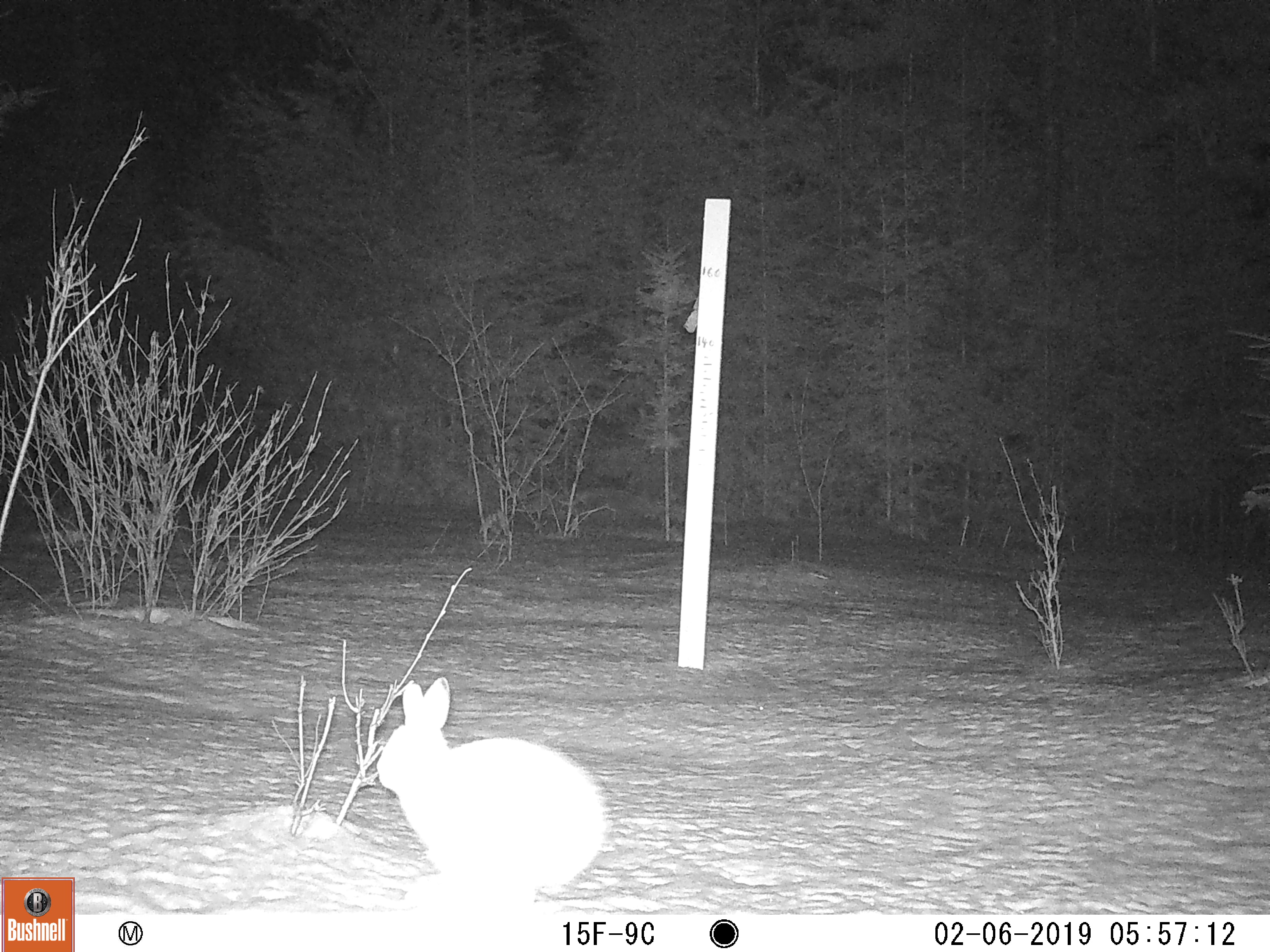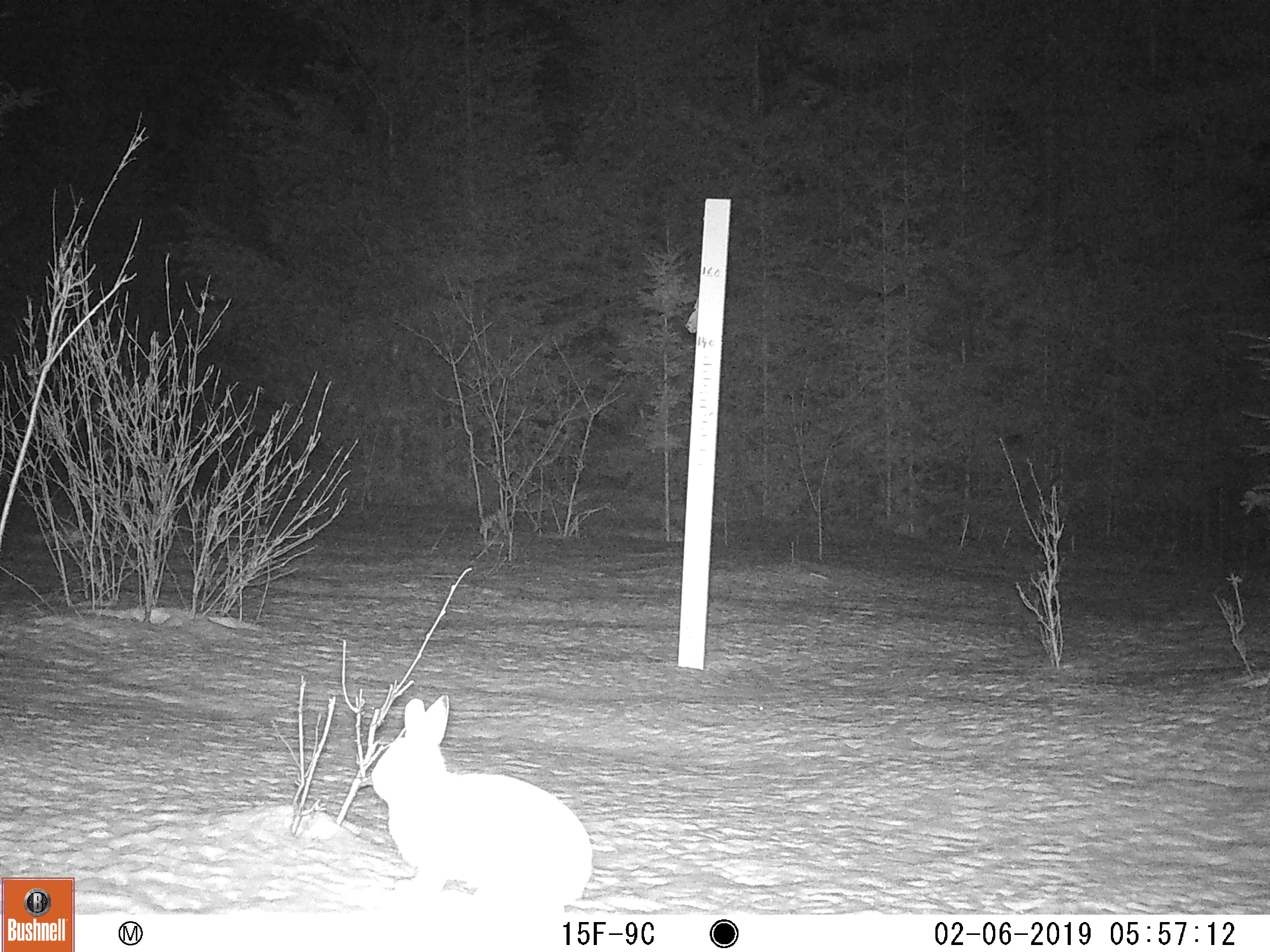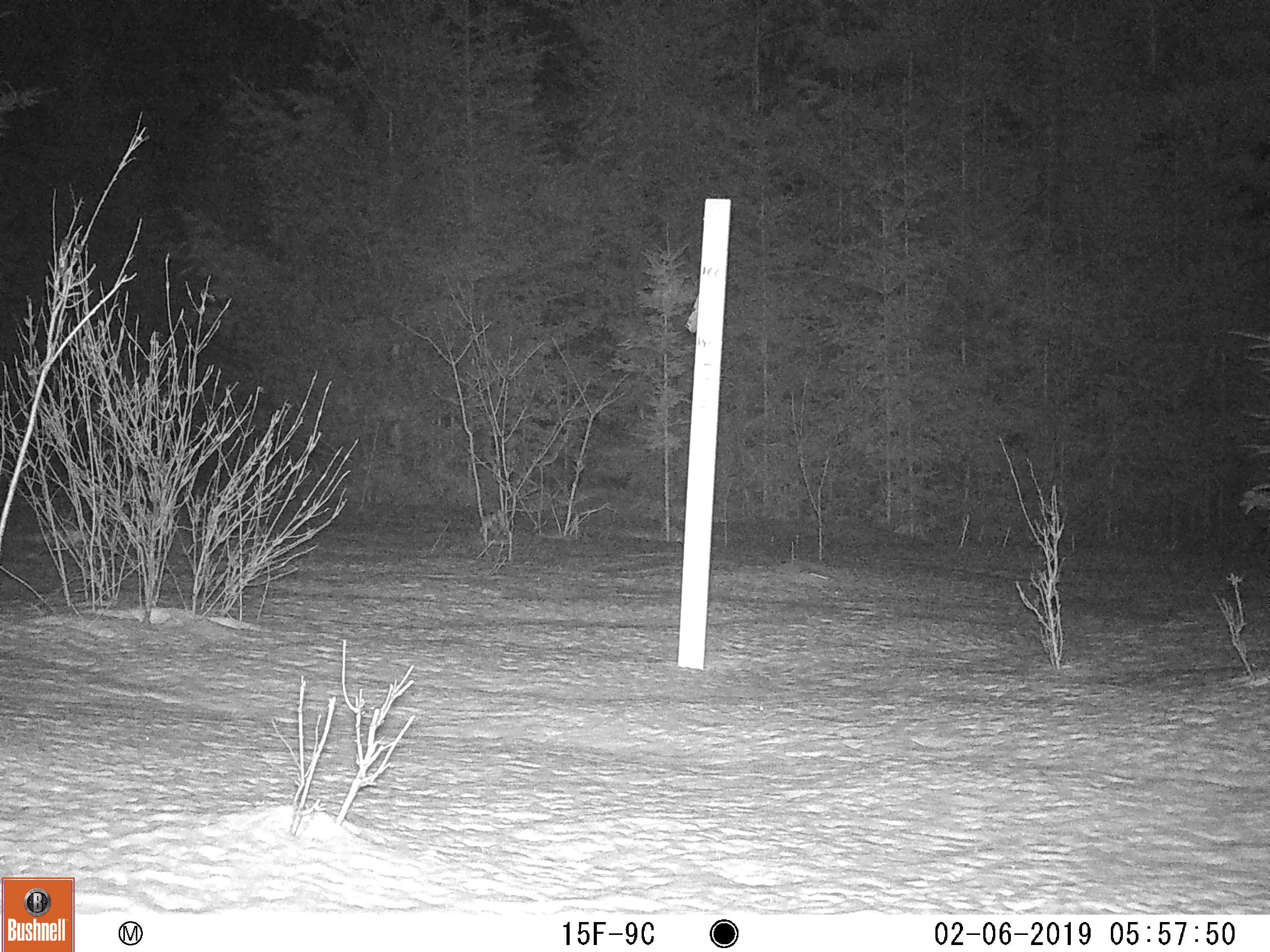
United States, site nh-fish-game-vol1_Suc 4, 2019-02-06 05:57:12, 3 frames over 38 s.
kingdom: Animalia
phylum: Chordata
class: Mammalia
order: Lagomorpha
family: Leporidae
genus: Lepus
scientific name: Lepus americanus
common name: snowshoe hare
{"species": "snowshoe hare (Lepus americanus)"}